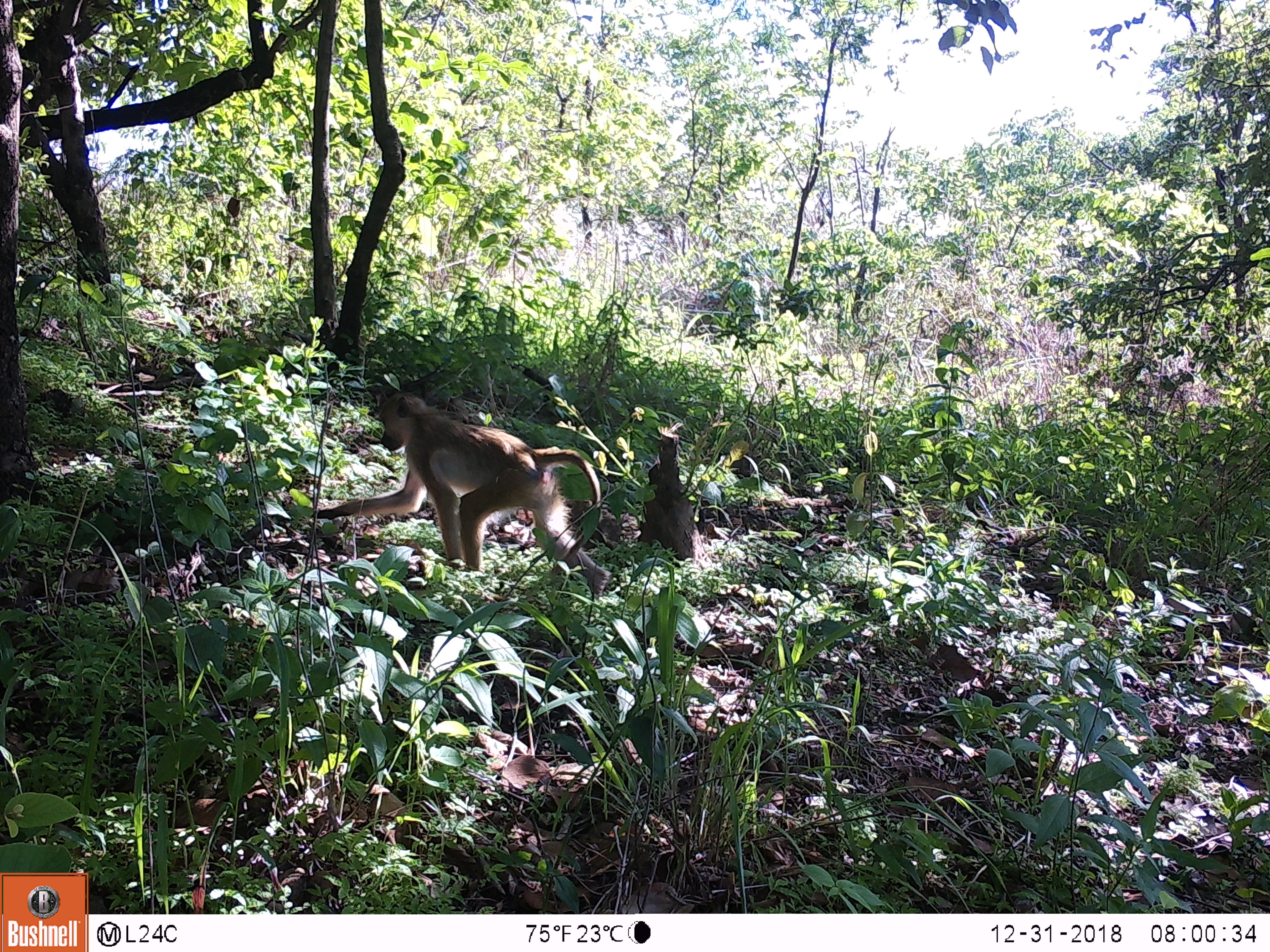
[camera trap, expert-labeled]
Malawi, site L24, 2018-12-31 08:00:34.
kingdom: Animalia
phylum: Chordata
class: Mammalia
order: Primates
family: Cercopithecidae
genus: Papio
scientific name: Papio cynocephalus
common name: yellow baboon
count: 1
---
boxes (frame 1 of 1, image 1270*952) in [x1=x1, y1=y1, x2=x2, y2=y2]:
yellow baboon: [x1=303, y1=377, x2=622, y2=606]